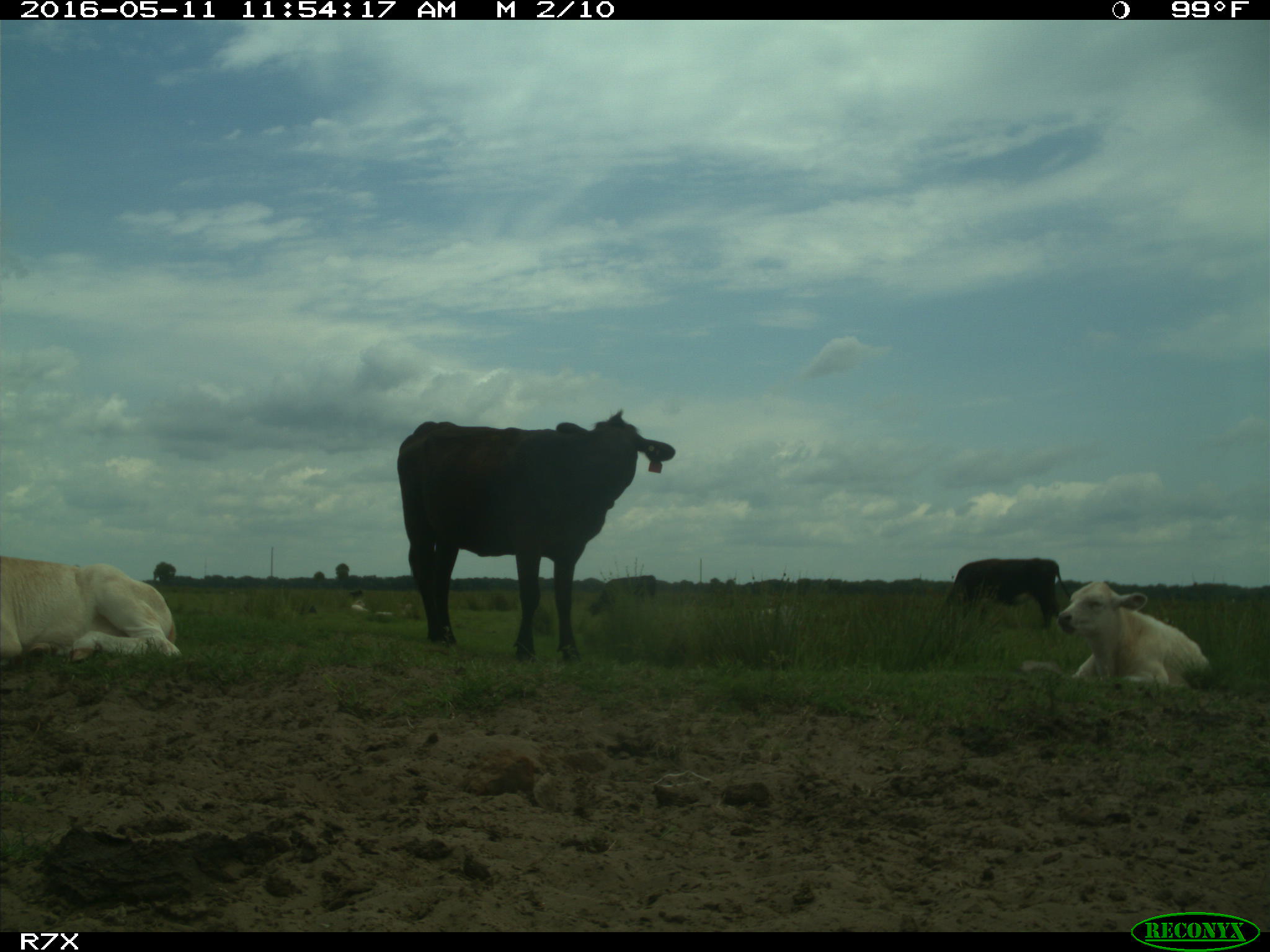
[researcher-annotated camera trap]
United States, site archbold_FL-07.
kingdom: Animalia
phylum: Chordata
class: Mammalia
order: Artiodactyla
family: Bovidae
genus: Bos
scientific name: Bos taurus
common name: domestic cow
Bos taurus (domestic cow).